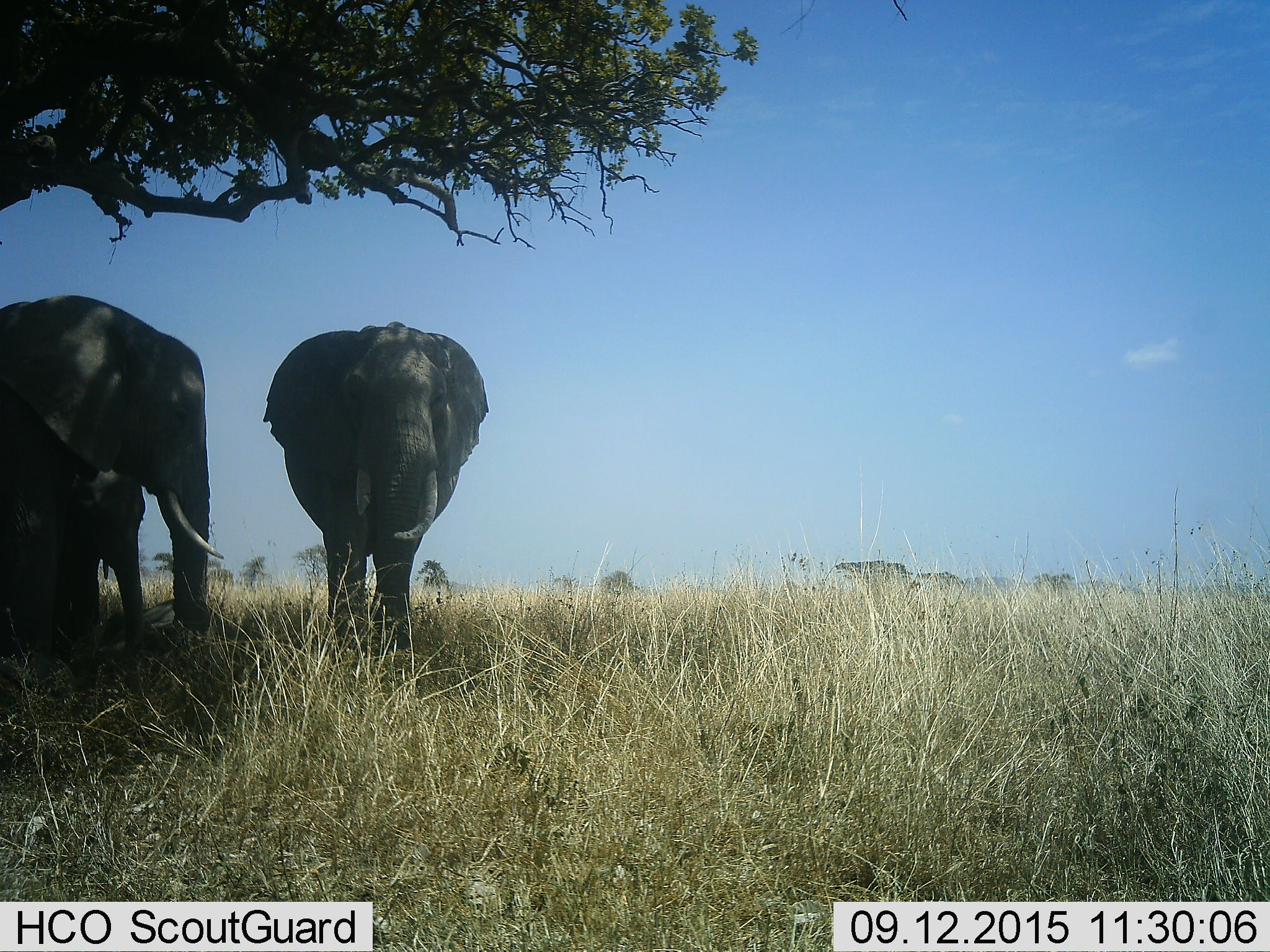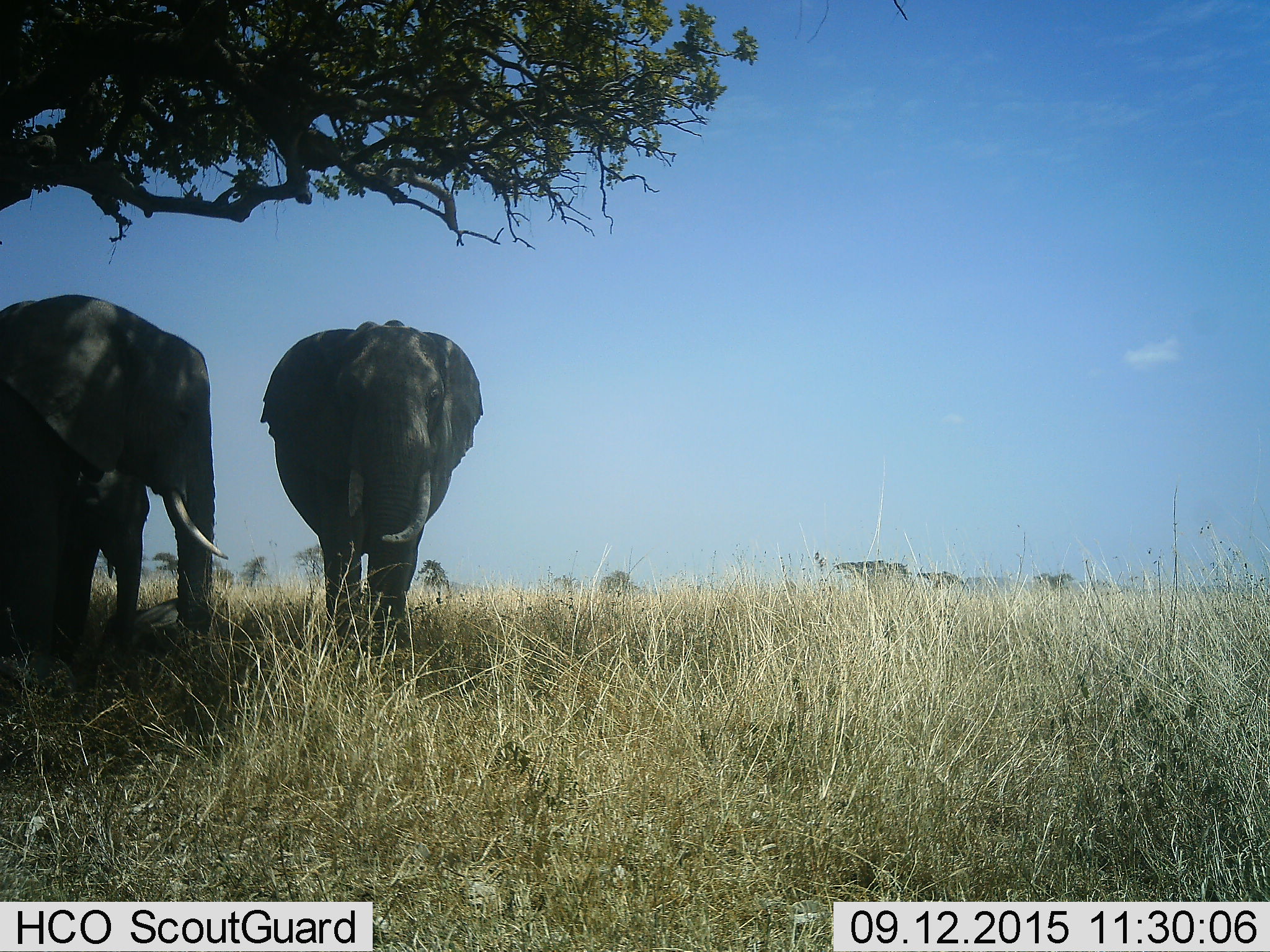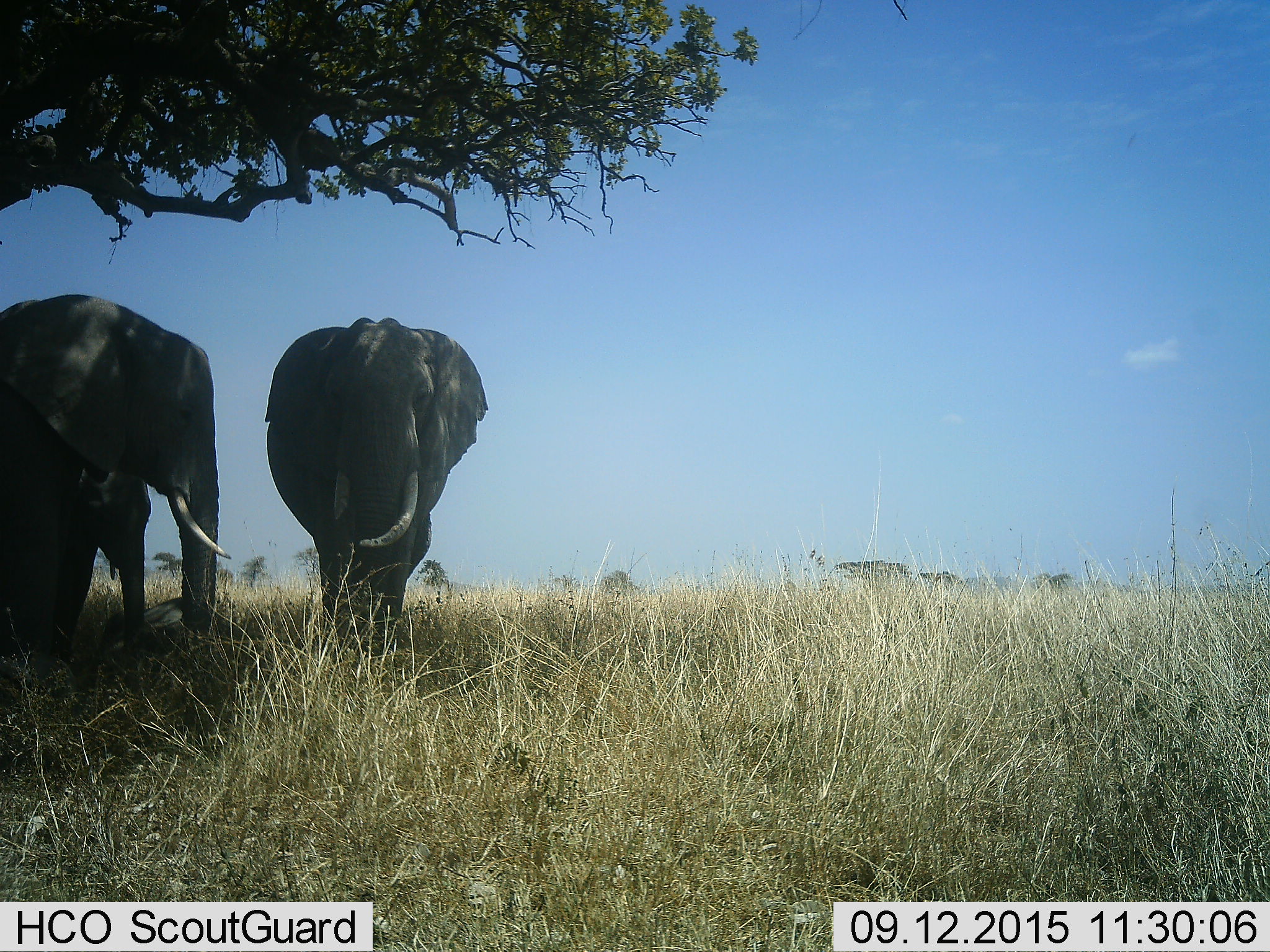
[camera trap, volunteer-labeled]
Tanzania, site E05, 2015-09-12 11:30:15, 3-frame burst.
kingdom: Animalia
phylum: Chordata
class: Mammalia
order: Proboscidea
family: Elephantidae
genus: Loxodonta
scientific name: Loxodonta africana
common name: african bush elephant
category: elephant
Elephant (african bush elephant) (Loxodonta africana), count 3. Behavior (volunteer vote fractions): standing 82%, resting 12%, moving 12%, interacting 6%. Young present (vote fraction): 47%. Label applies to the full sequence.